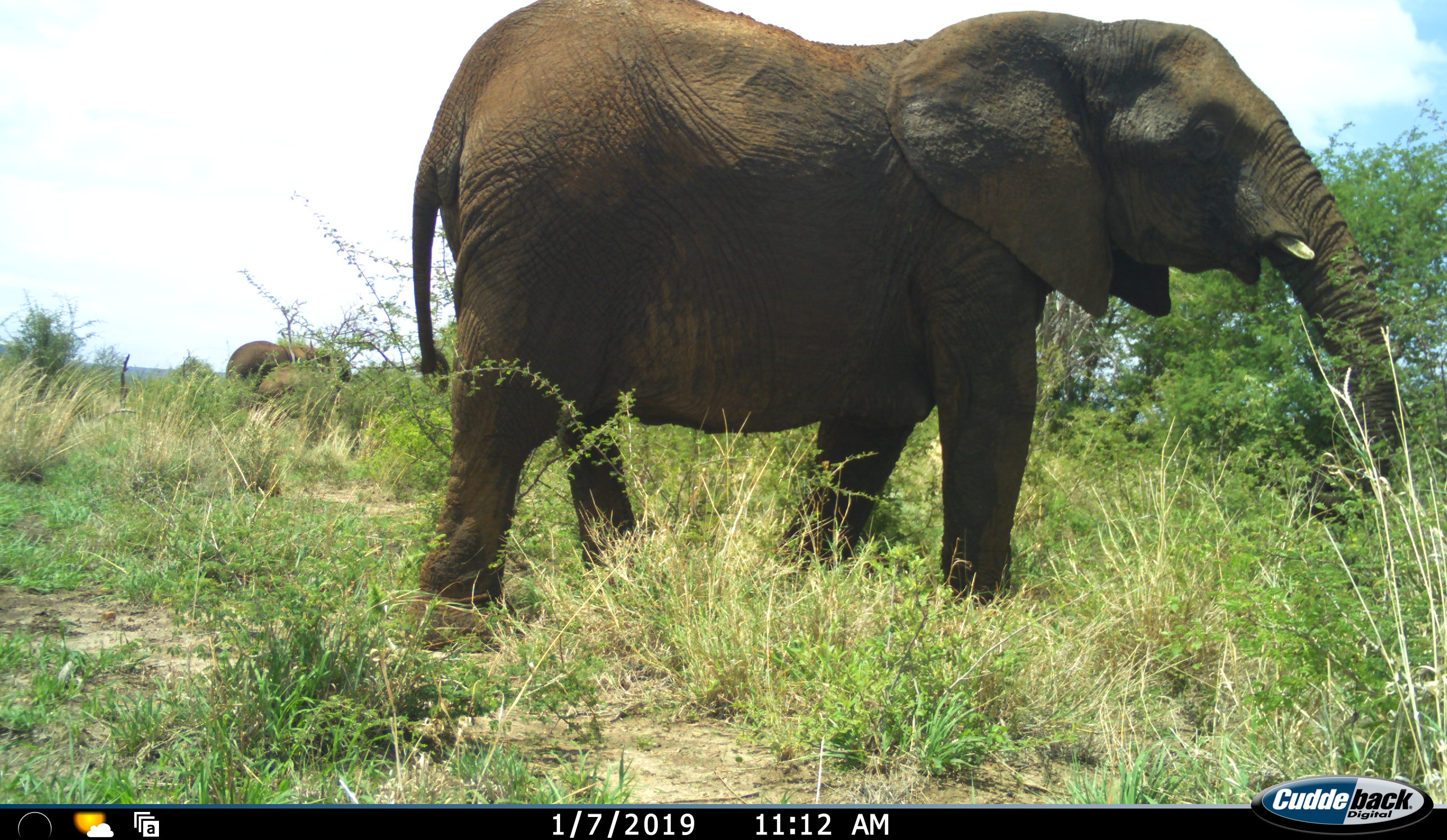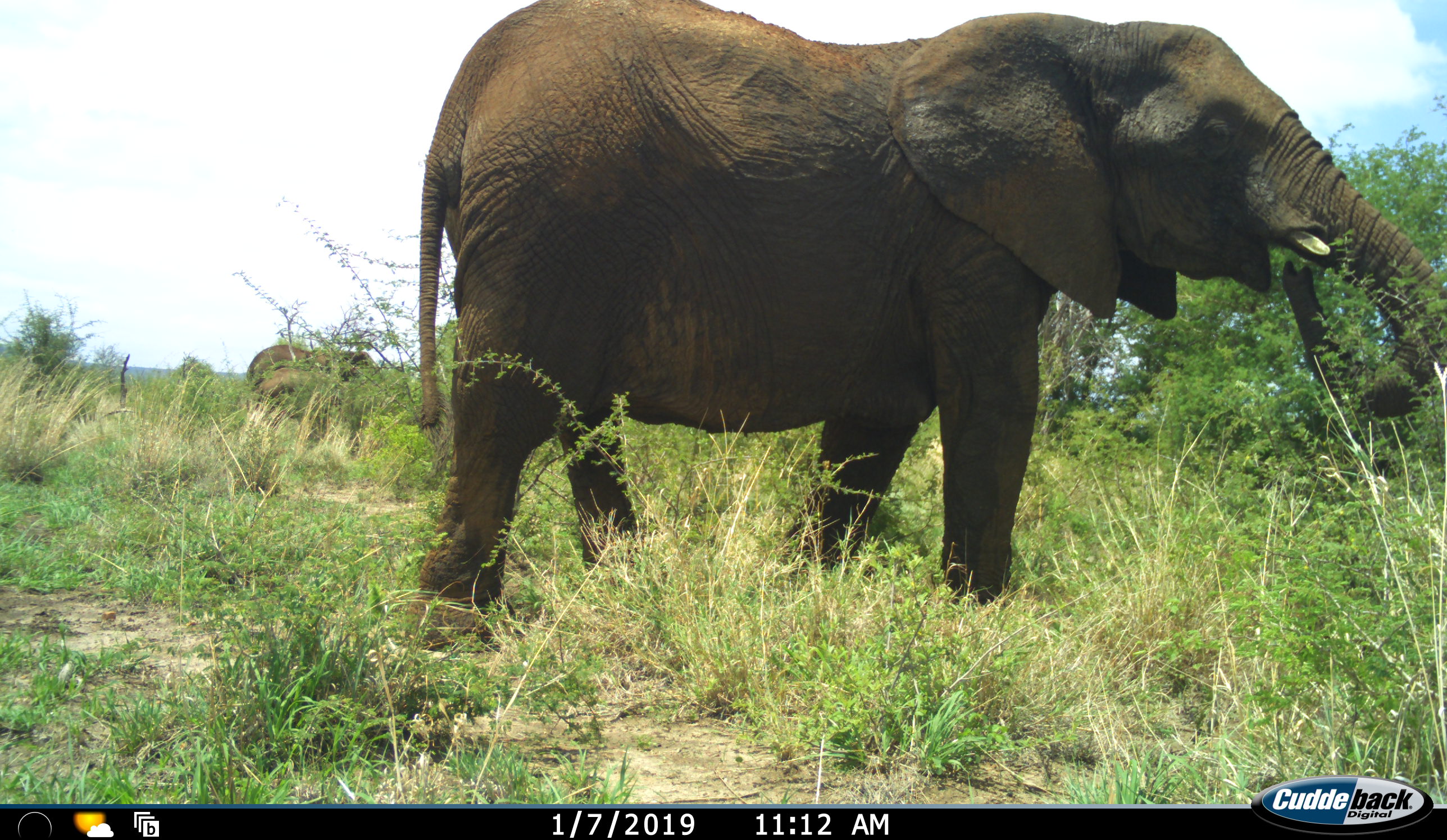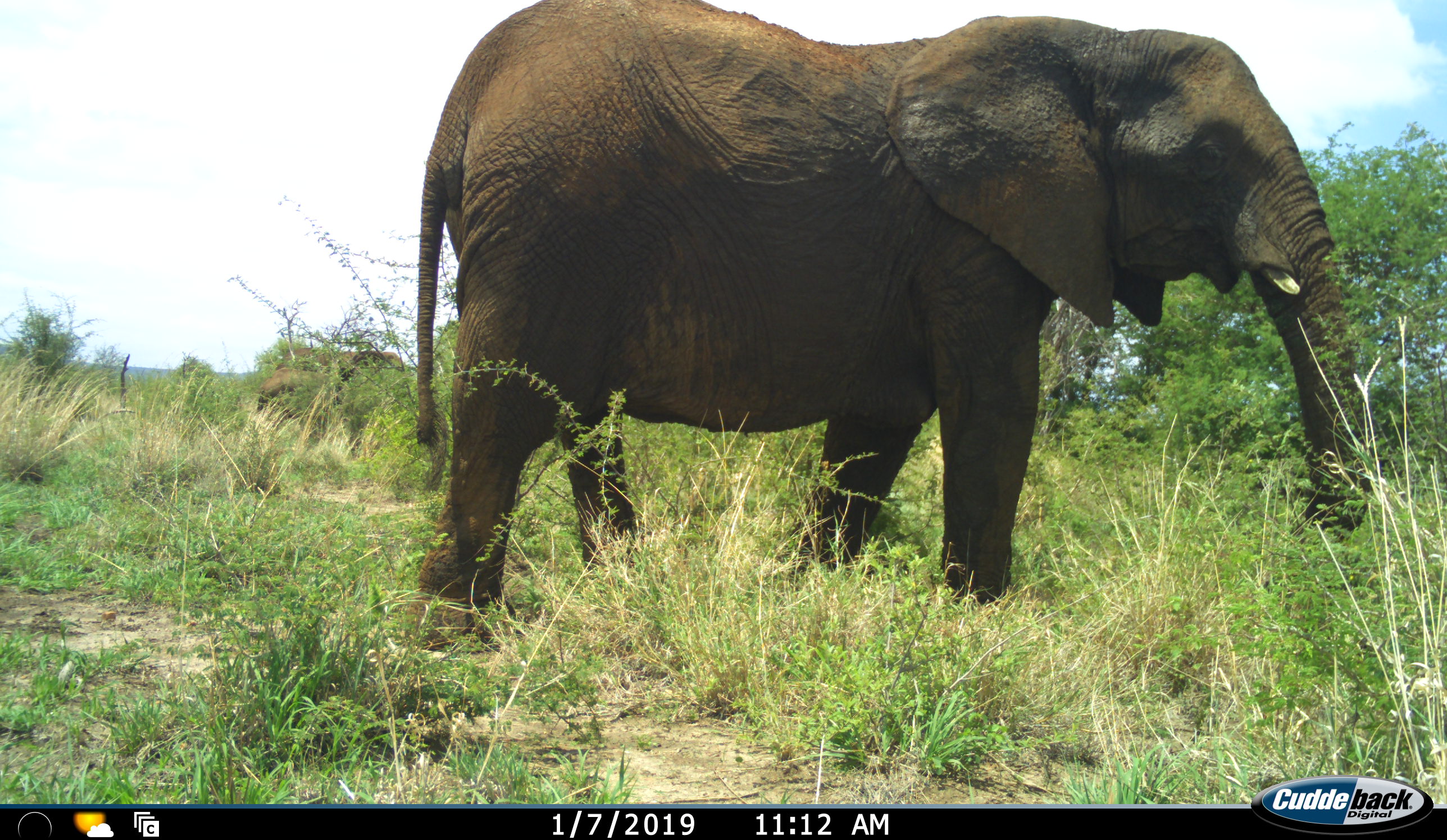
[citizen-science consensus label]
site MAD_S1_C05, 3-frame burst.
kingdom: Animalia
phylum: Chordata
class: Mammalia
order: Proboscidea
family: Elephantidae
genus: Loxodonta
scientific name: Loxodonta africana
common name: african bush elephant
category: elephant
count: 2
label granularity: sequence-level